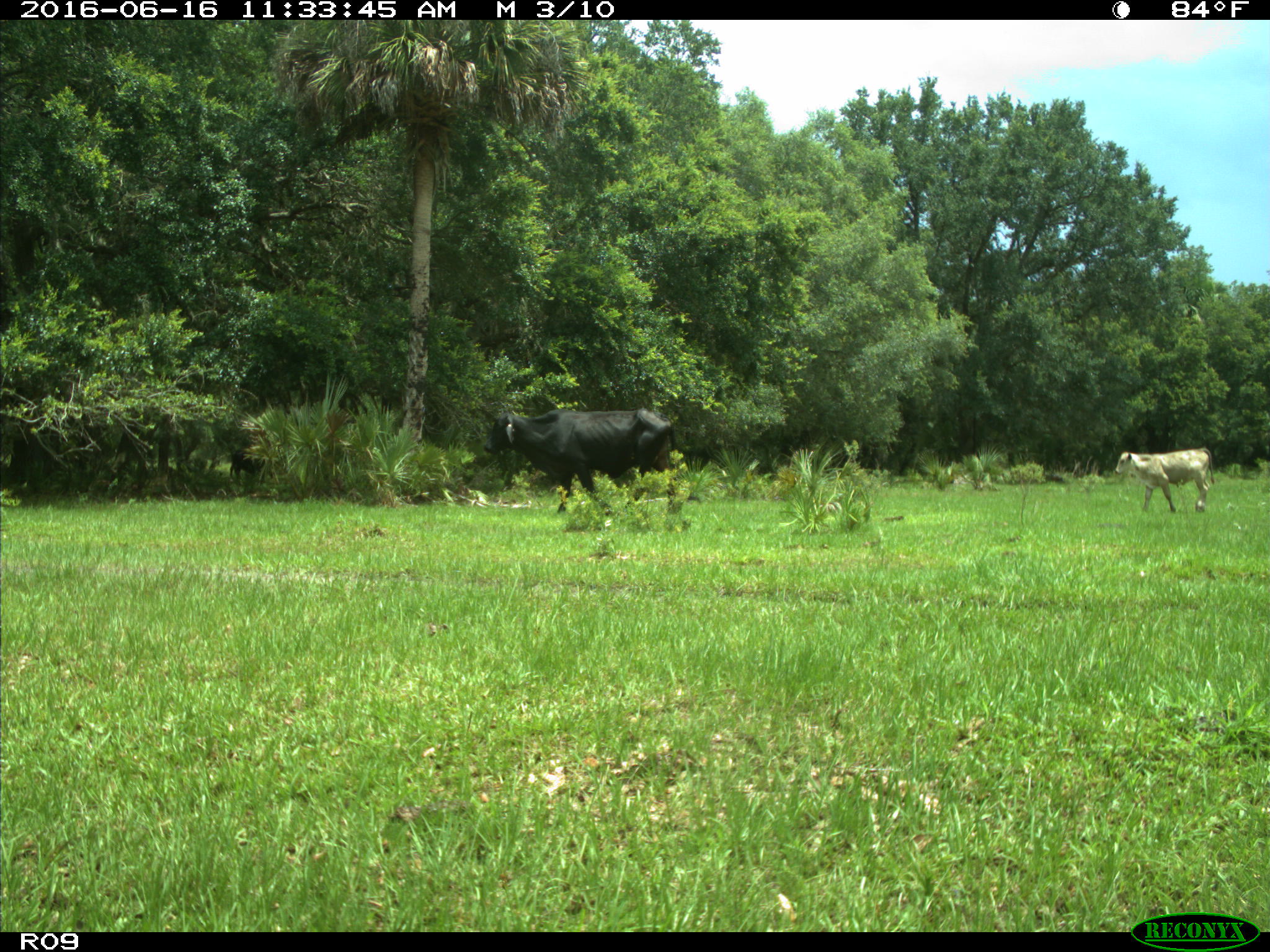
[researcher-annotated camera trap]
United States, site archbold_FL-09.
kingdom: Animalia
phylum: Chordata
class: Mammalia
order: Artiodactyla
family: Bovidae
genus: Bos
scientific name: Bos taurus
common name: domestic cow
Bos taurus (domestic cow).